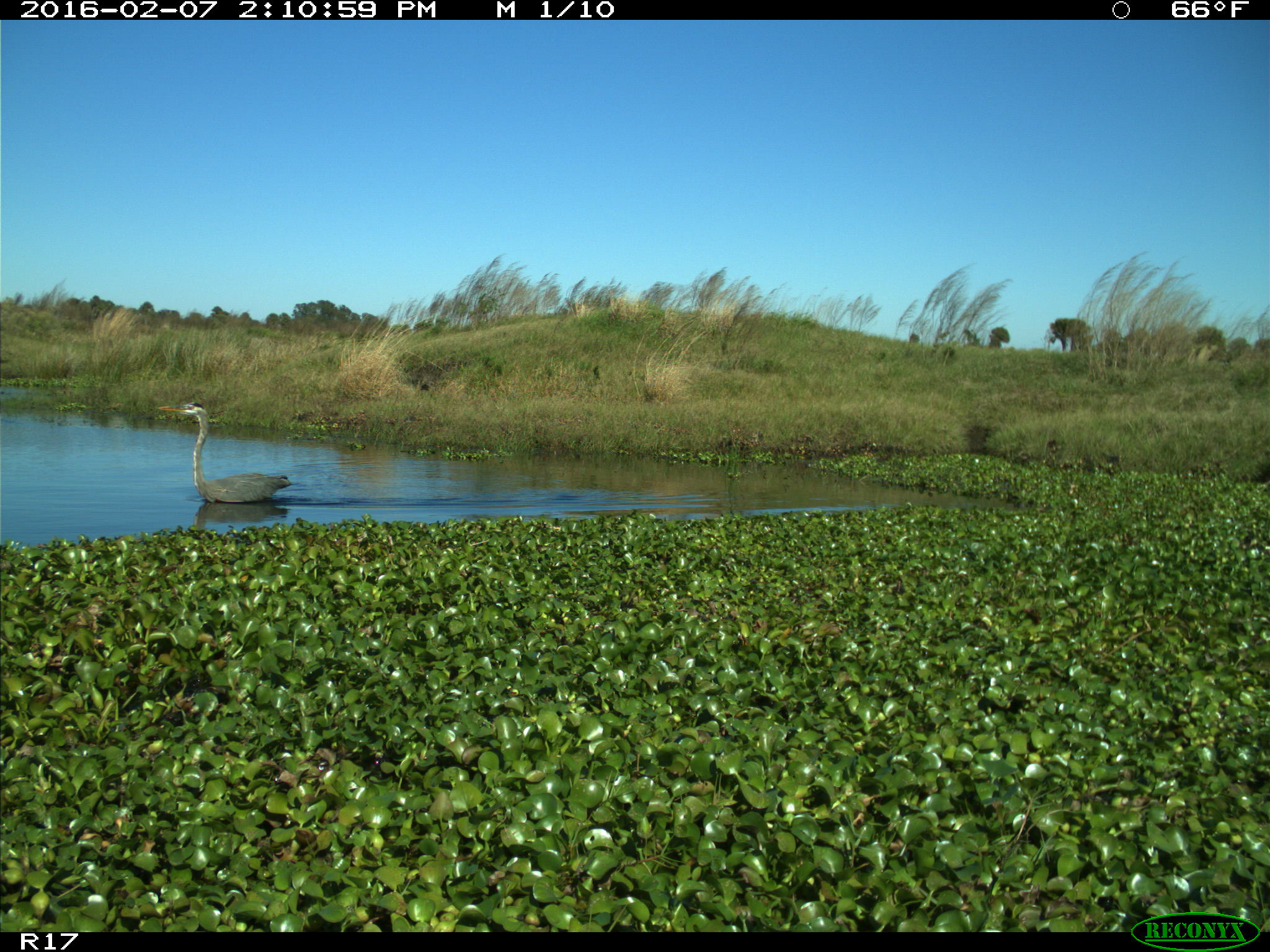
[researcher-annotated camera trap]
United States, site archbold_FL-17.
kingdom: Animalia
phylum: Chordata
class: Aves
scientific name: Aves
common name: birds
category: unidentified bird